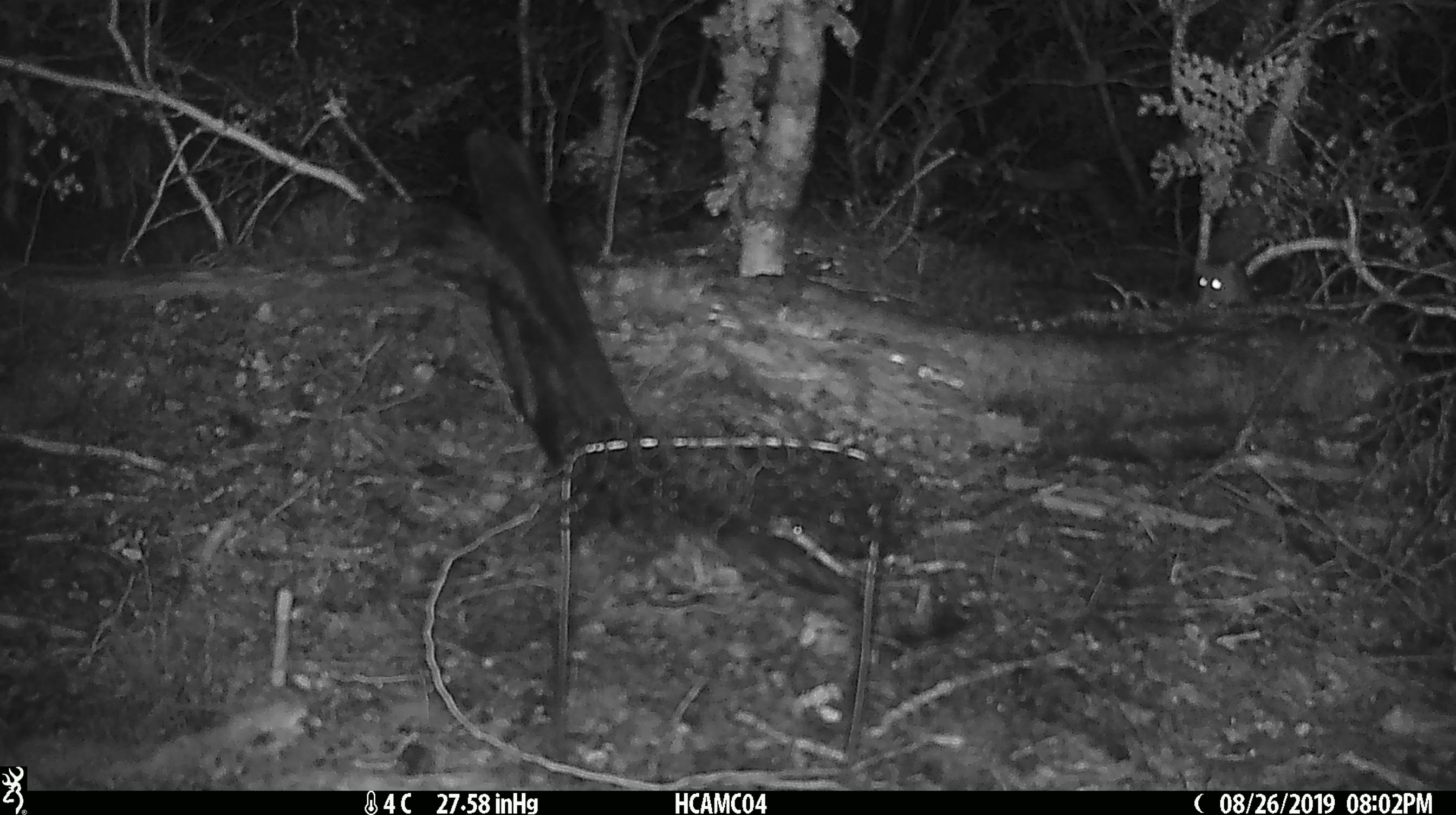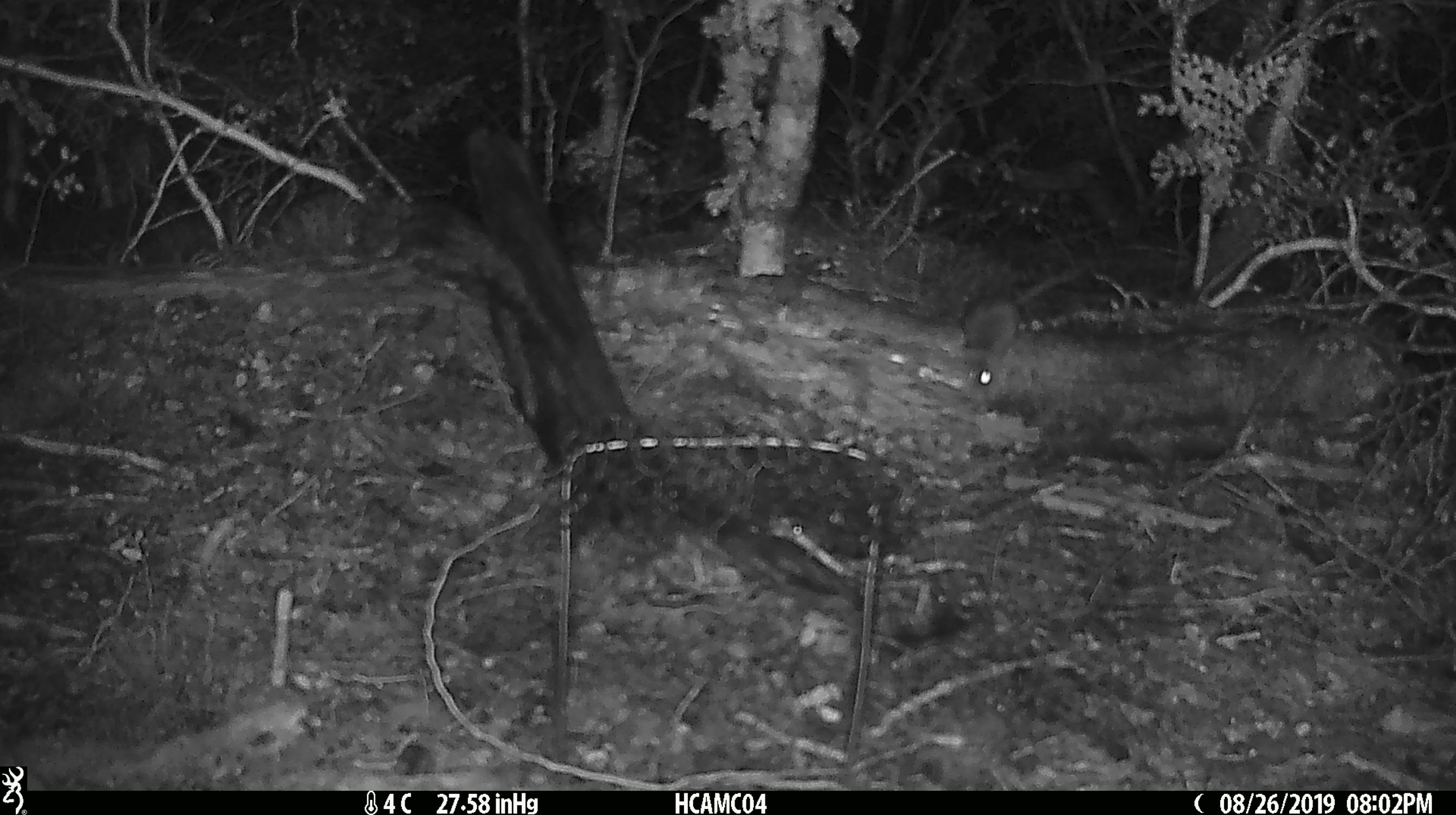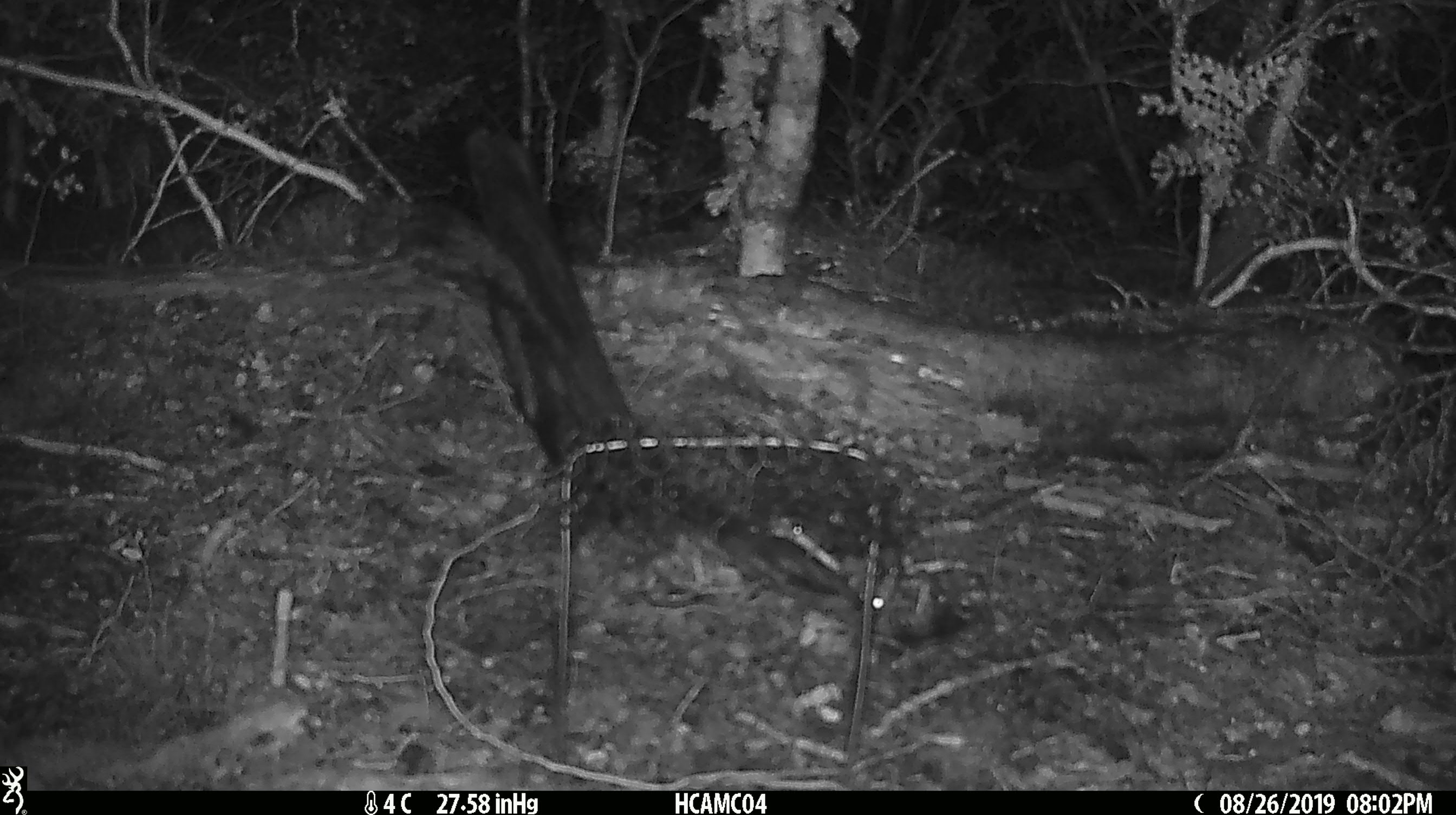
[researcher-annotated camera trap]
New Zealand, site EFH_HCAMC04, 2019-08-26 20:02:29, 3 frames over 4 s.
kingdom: Animalia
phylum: Chordata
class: Mammalia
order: Rodentia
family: Muridae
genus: Mus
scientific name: Mus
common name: mouse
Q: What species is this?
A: Mouse (Mus).